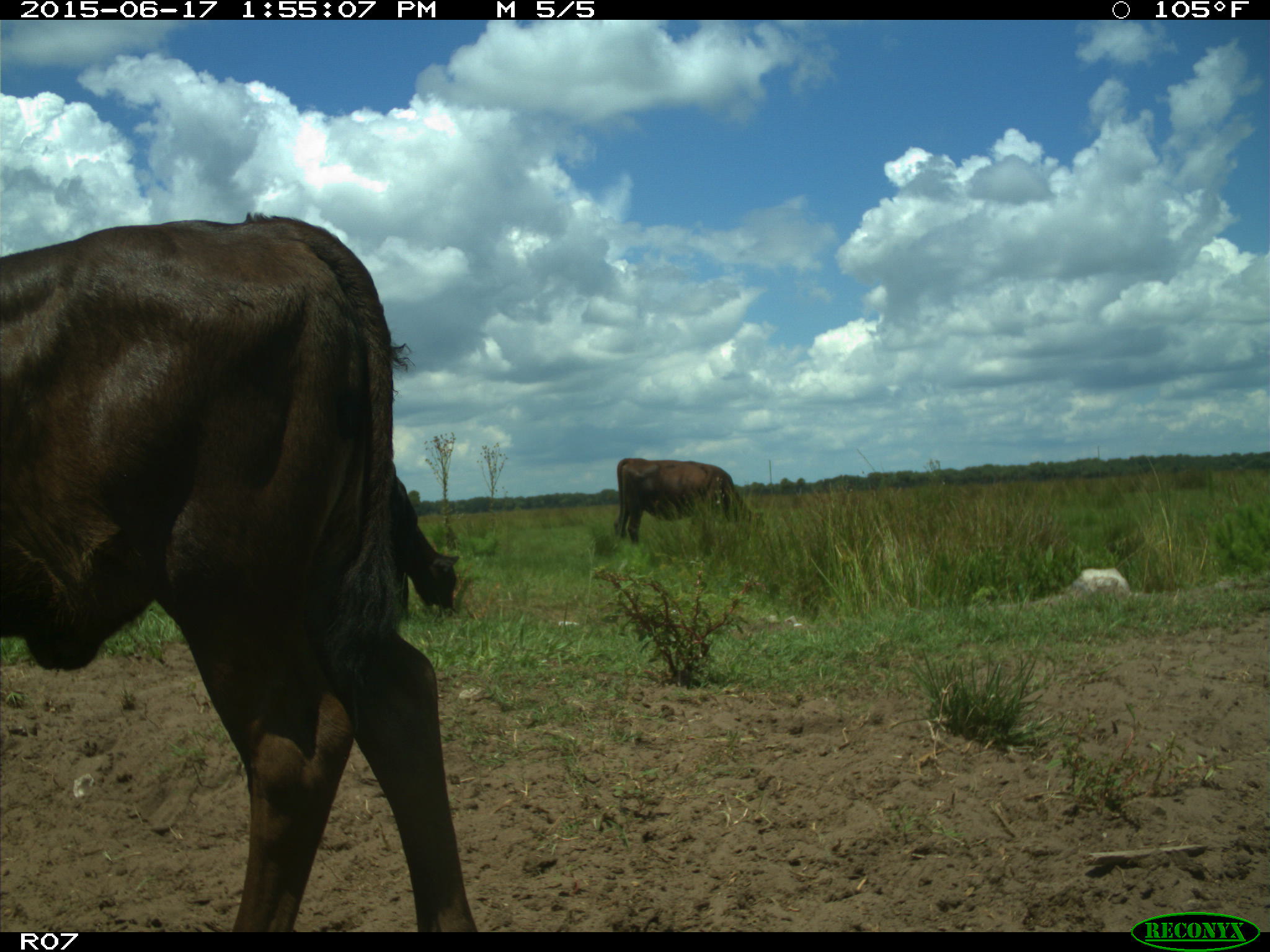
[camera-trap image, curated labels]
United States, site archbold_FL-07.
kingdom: Animalia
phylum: Chordata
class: Mammalia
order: Artiodactyla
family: Bovidae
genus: Bos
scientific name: Bos taurus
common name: domestic cow